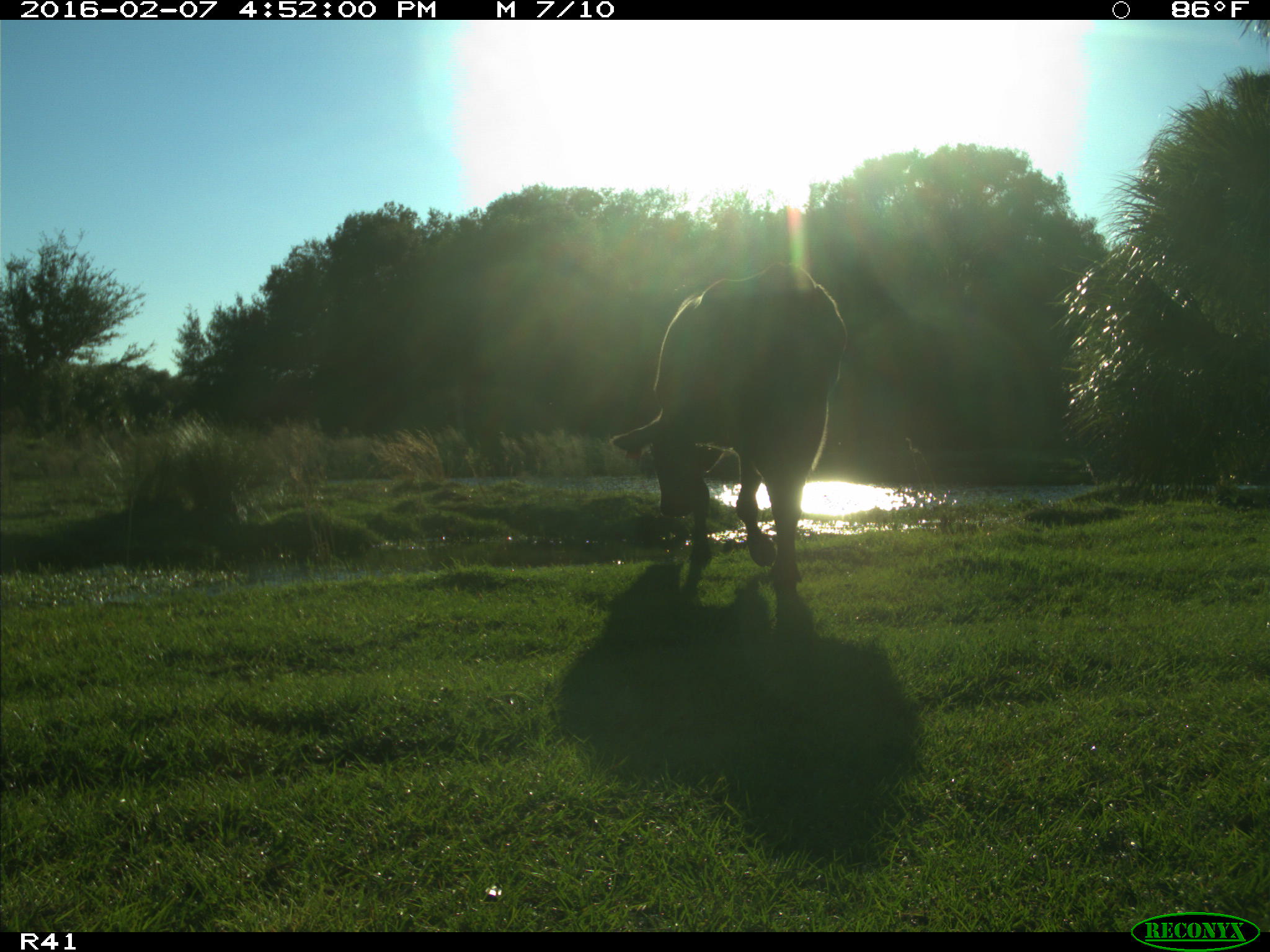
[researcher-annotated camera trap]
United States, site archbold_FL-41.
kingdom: Animalia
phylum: Chordata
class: Mammalia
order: Artiodactyla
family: Bovidae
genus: Bos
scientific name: Bos taurus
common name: domestic cow